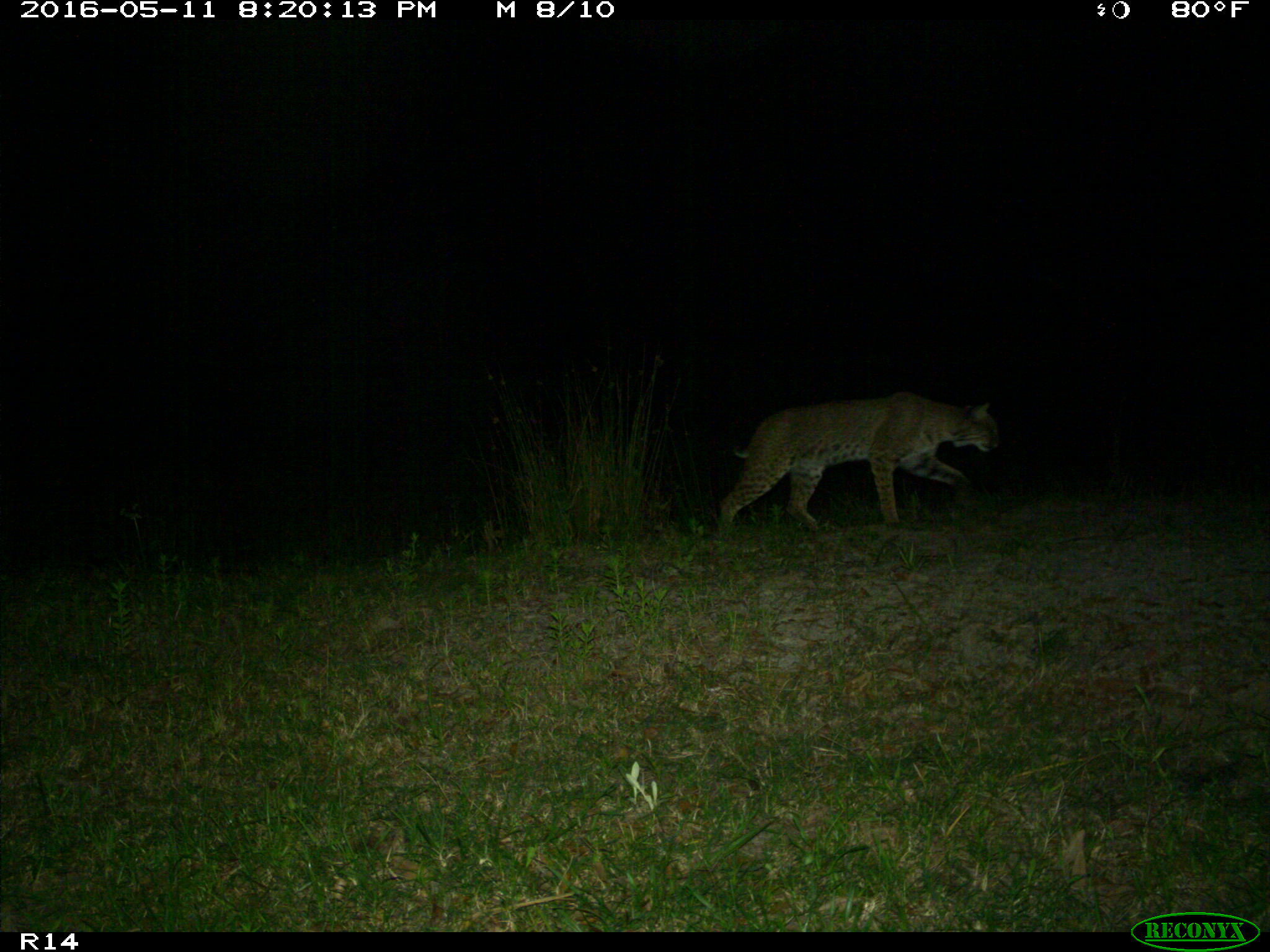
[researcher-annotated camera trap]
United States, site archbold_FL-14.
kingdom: Animalia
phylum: Chordata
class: Mammalia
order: Carnivora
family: Felidae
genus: Lynx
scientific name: Lynx rufus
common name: bobcat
Lynx rufus (bobcat).